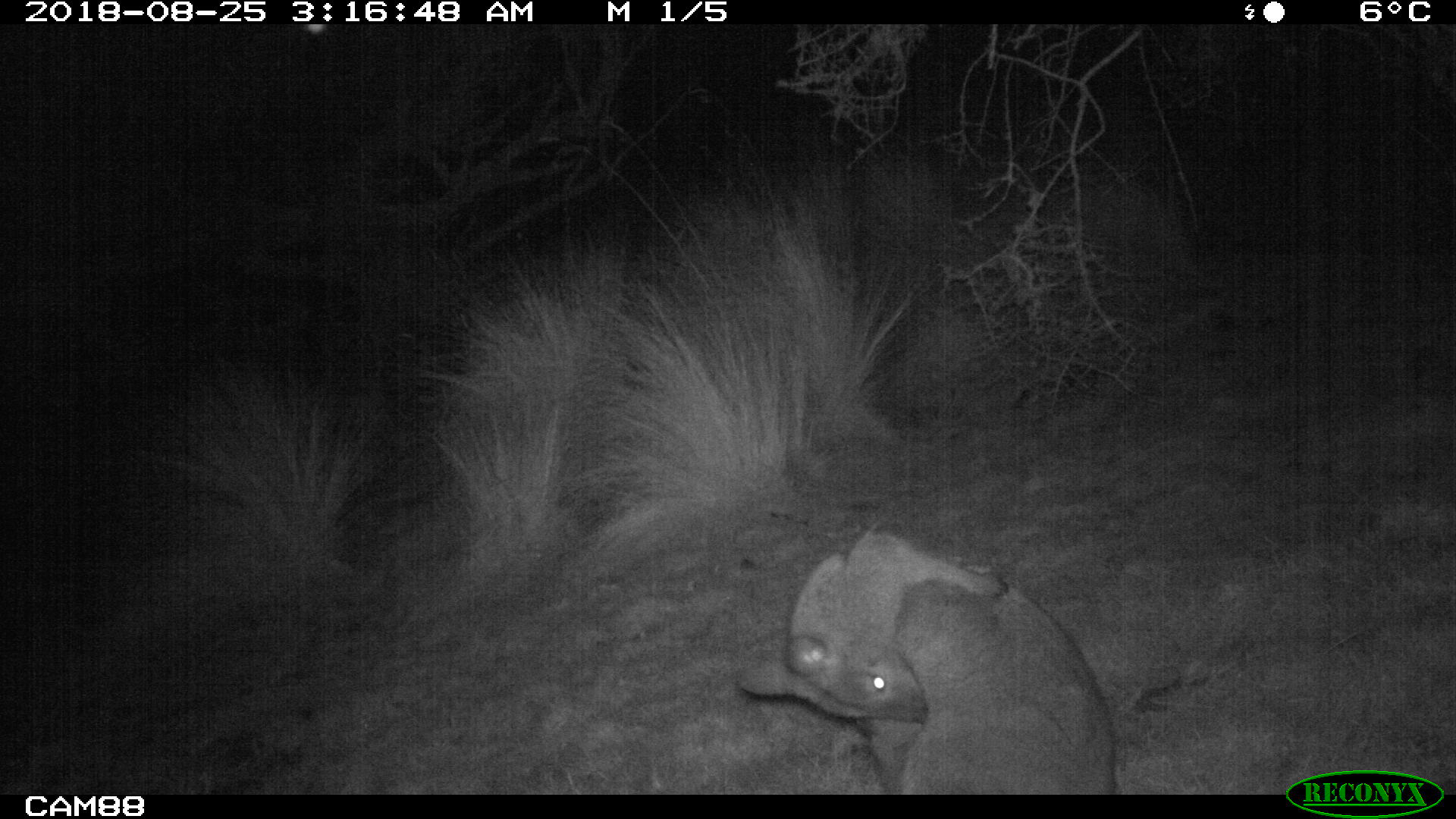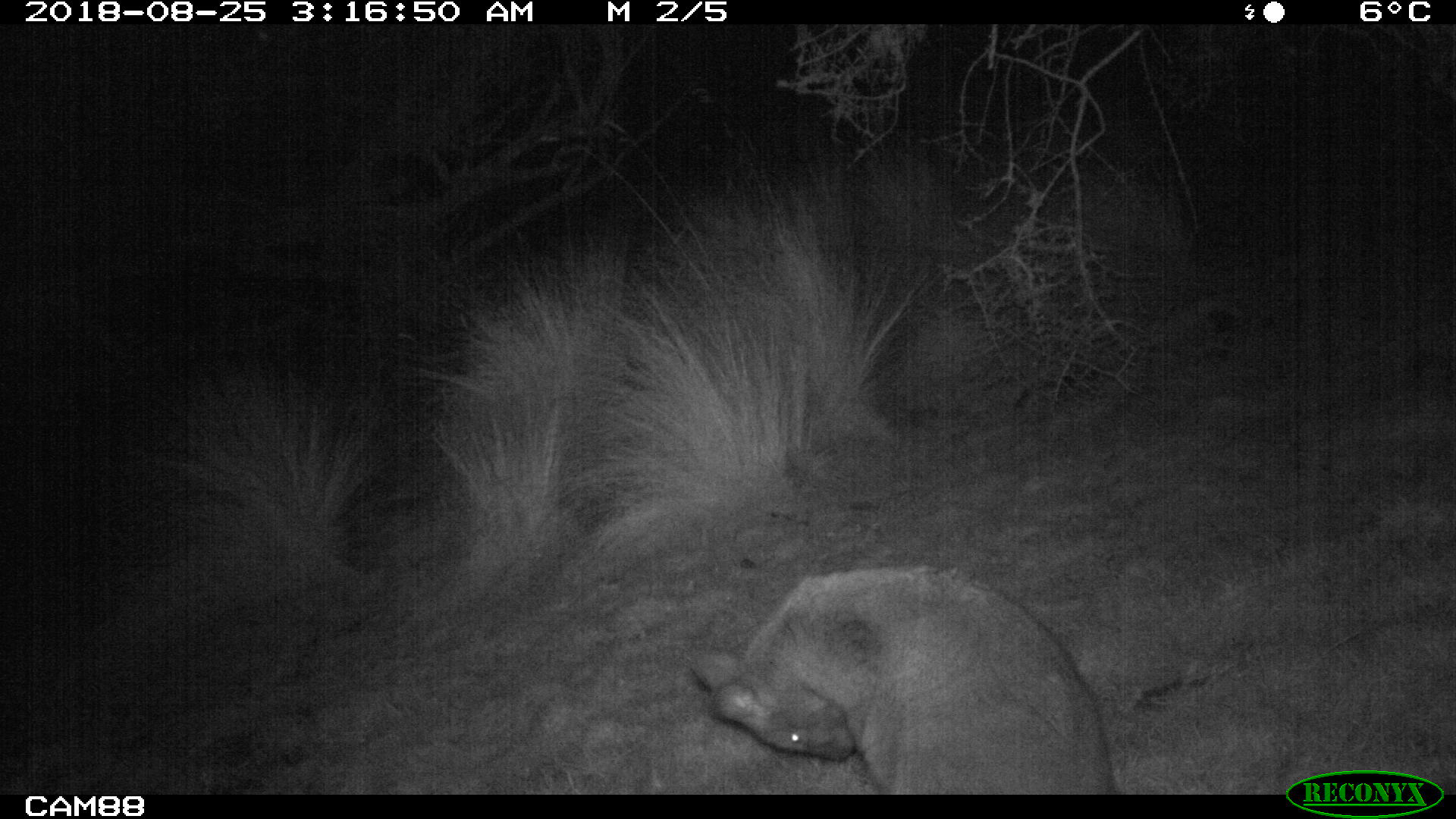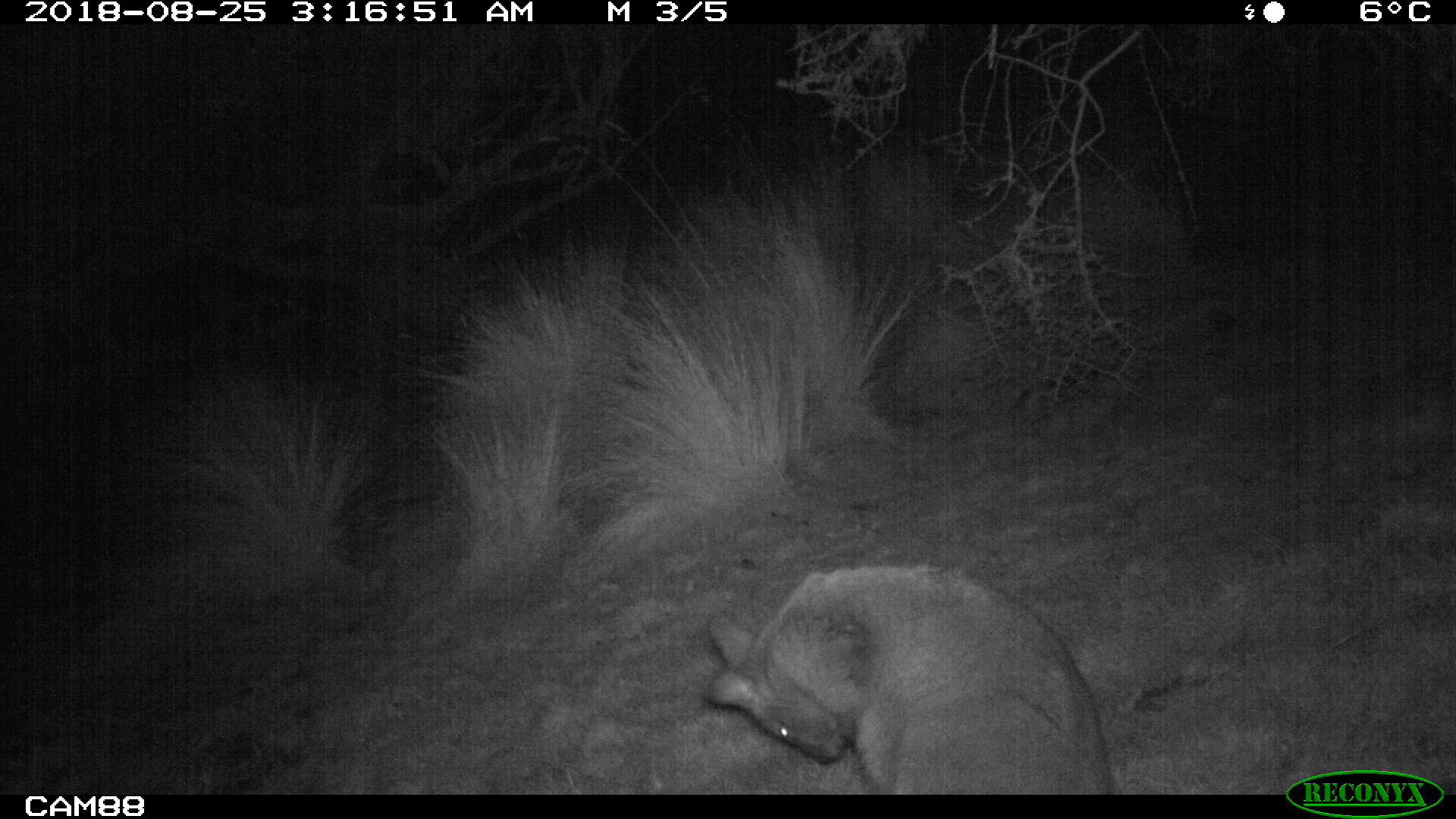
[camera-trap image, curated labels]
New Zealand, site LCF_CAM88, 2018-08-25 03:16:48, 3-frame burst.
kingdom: Animalia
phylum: Chordata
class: Mammalia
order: Diprotodontia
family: Macropodidae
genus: Notamacropus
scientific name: Notamacropus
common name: wallaby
Wallaby (Notamacropus).